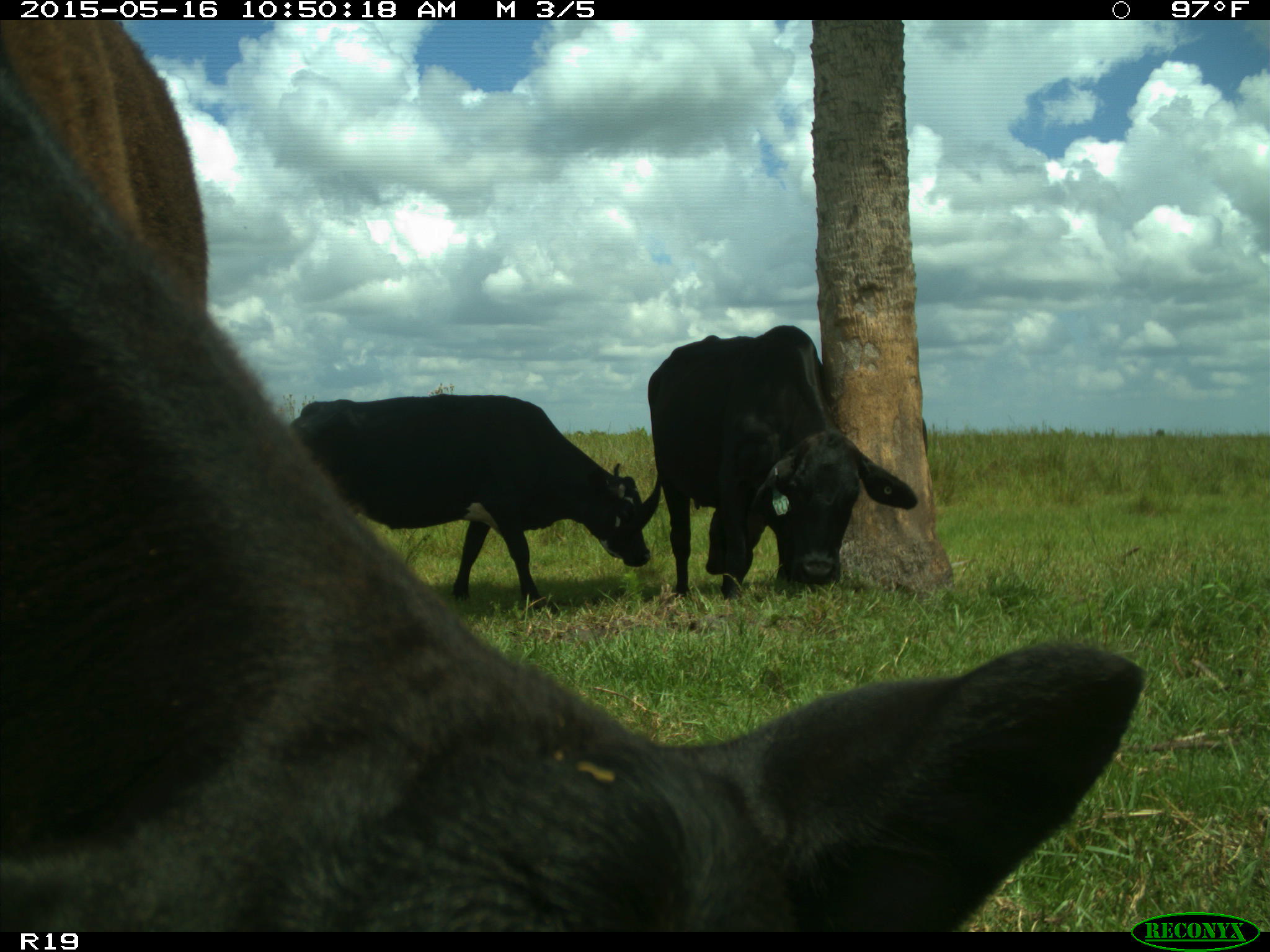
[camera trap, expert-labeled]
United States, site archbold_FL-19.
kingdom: Animalia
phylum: Chordata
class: Mammalia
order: Artiodactyla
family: Bovidae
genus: Bos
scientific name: Bos taurus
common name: domestic cow